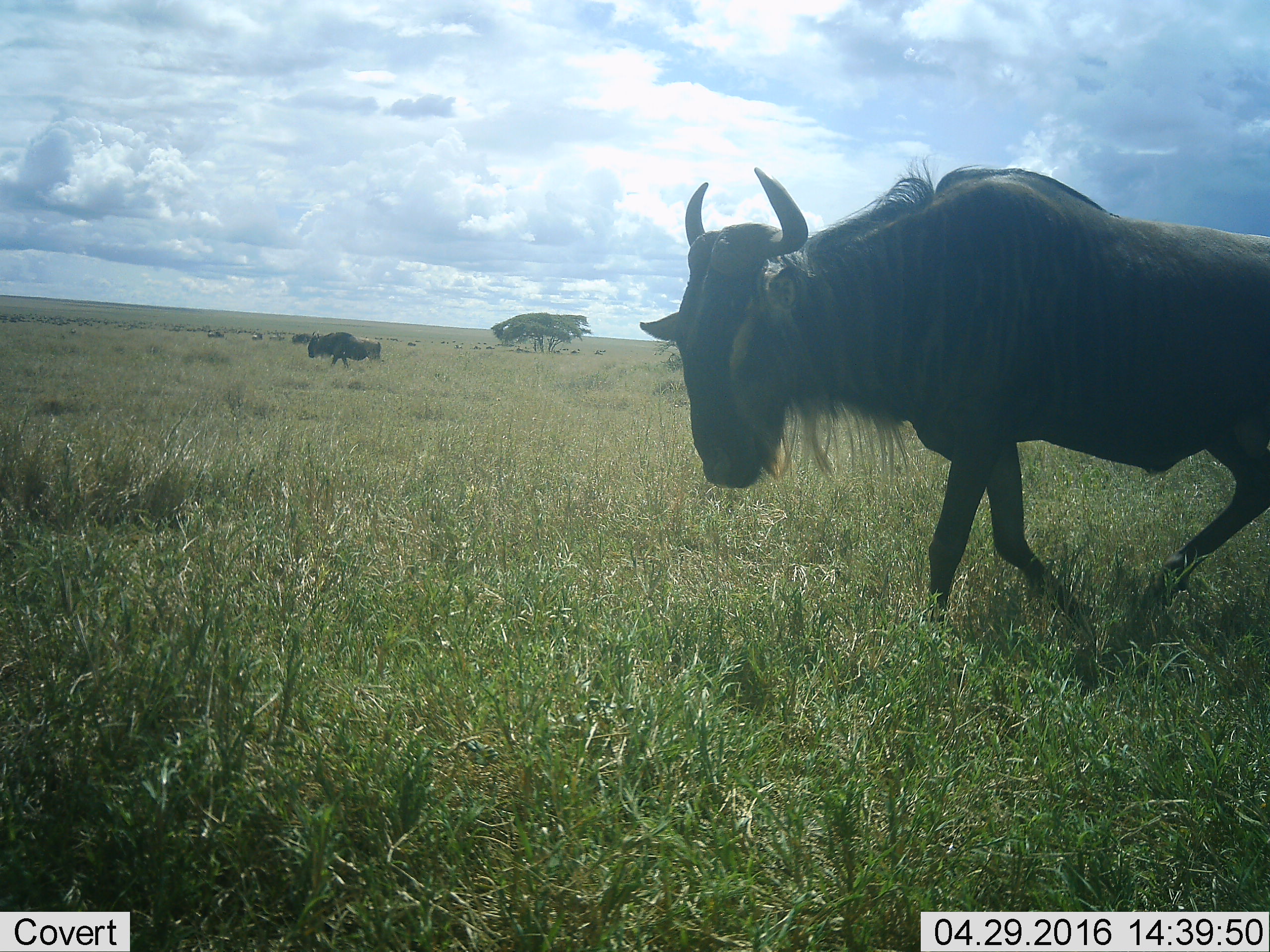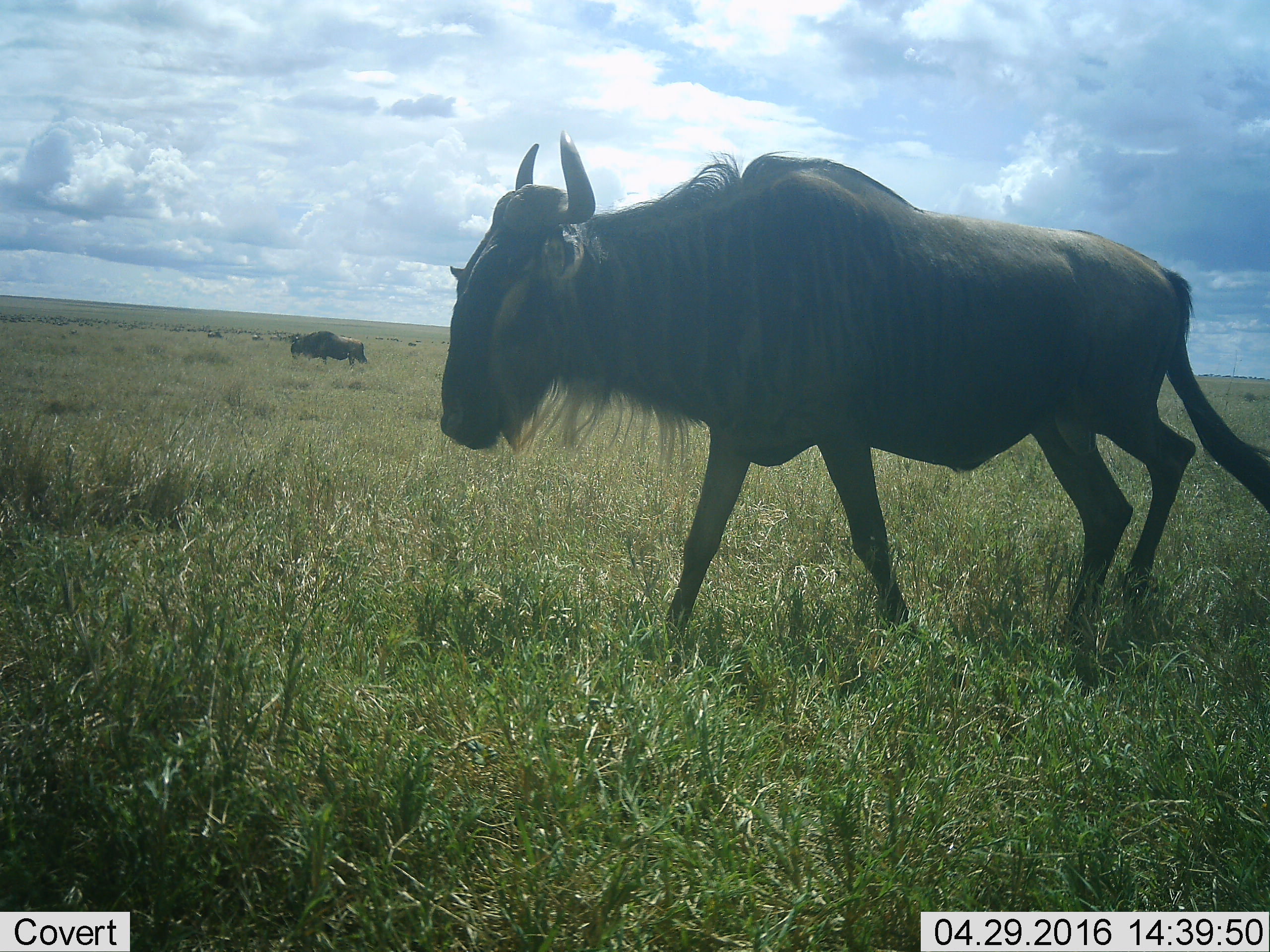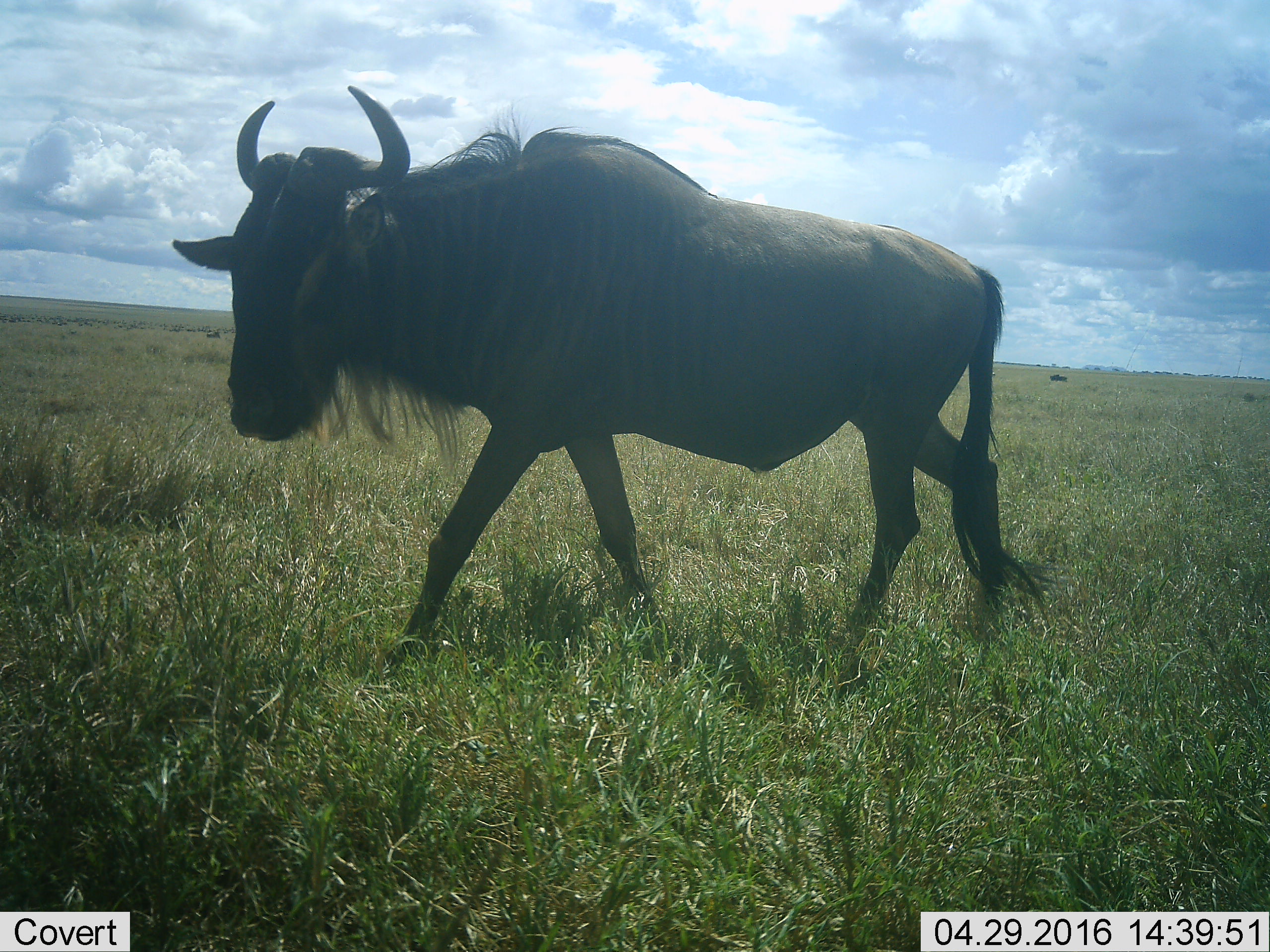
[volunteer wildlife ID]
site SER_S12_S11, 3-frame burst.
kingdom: Animalia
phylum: Chordata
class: Mammalia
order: Artiodactyla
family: Bovidae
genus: Connochaetes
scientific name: Connochaetes taurinus taurinus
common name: blue wildebeest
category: wildebeestblue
Wildebeestblue (blue wildebeest) (Connochaetes taurinus taurinus), count 10. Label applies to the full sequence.